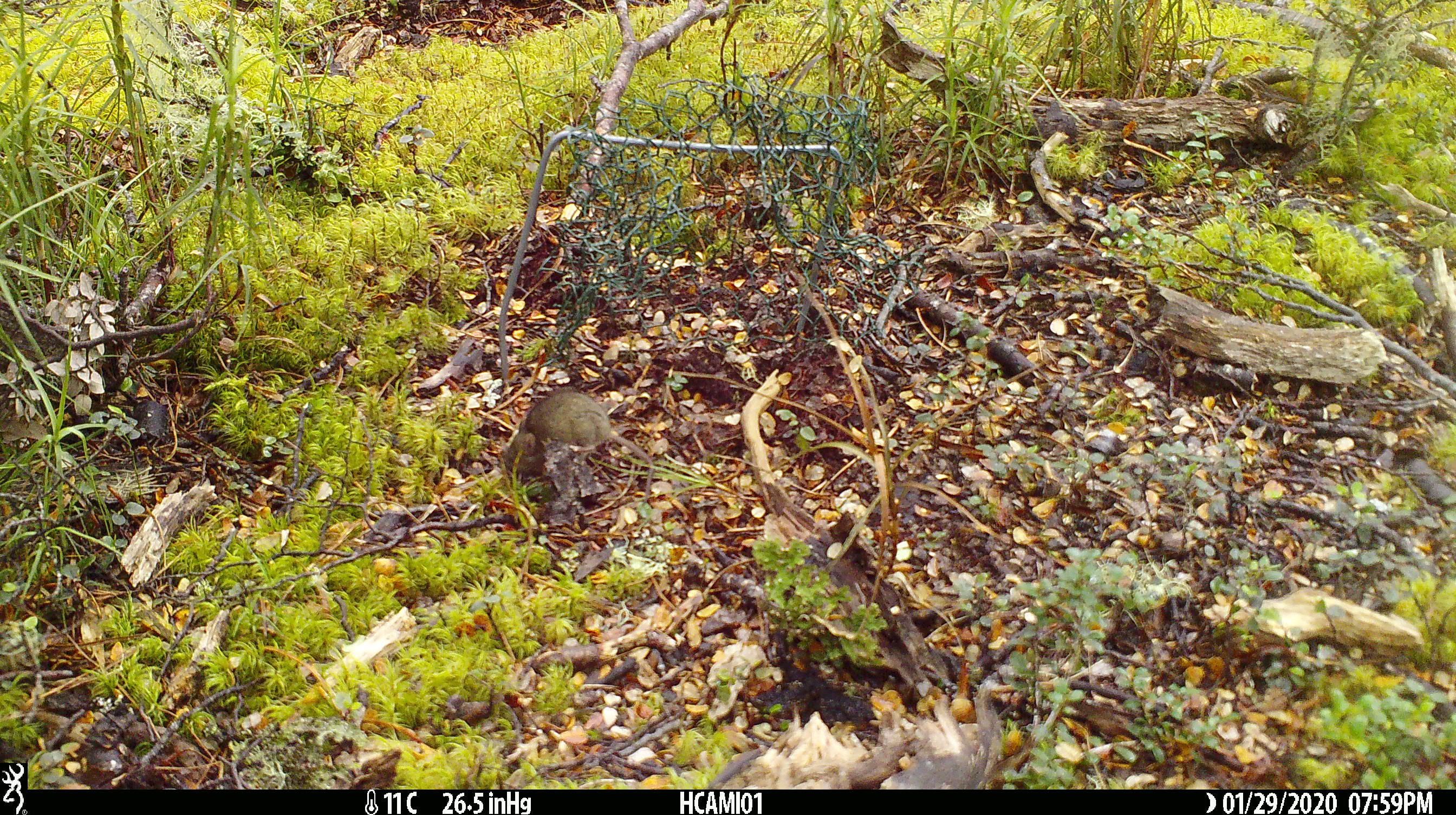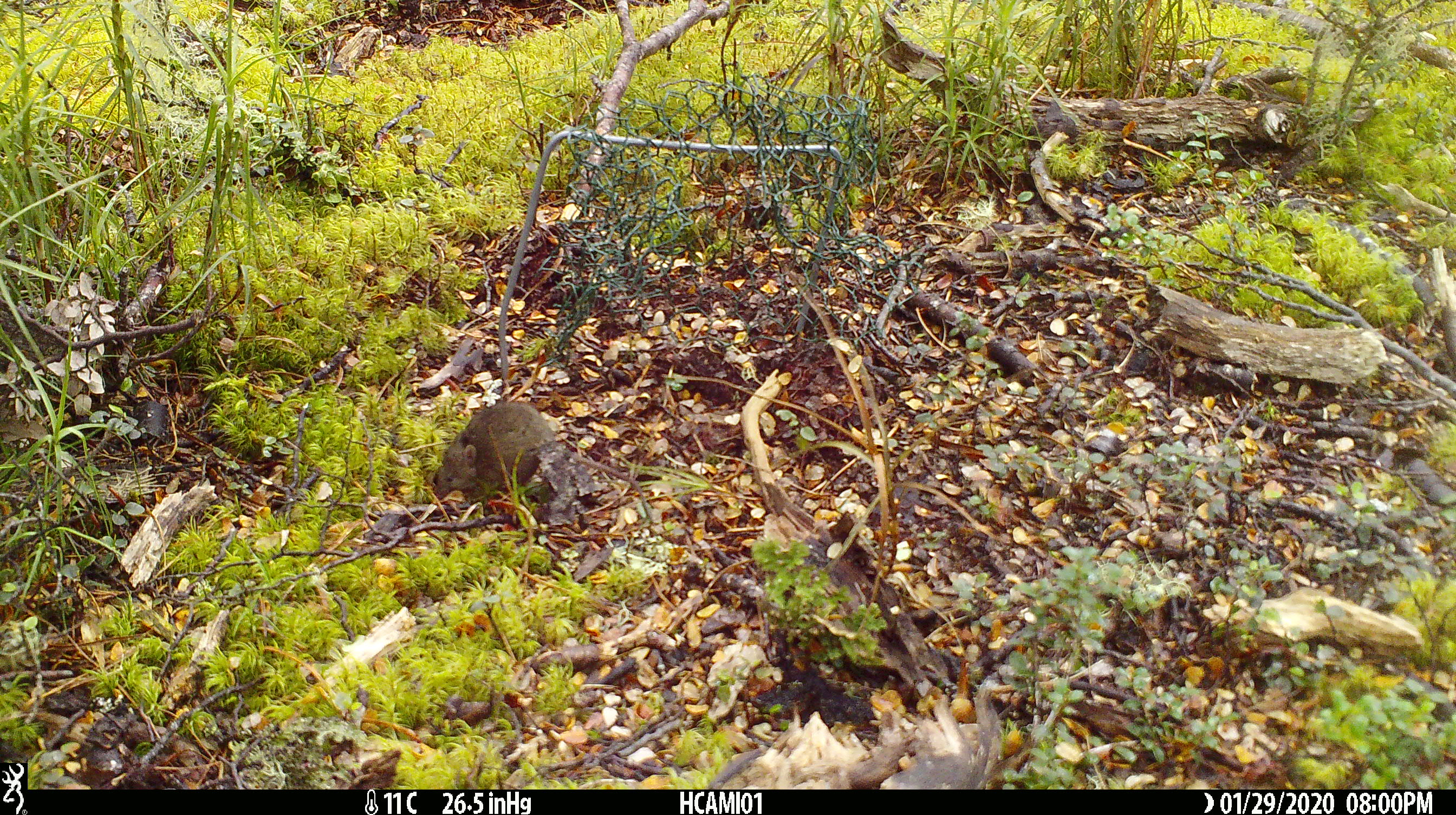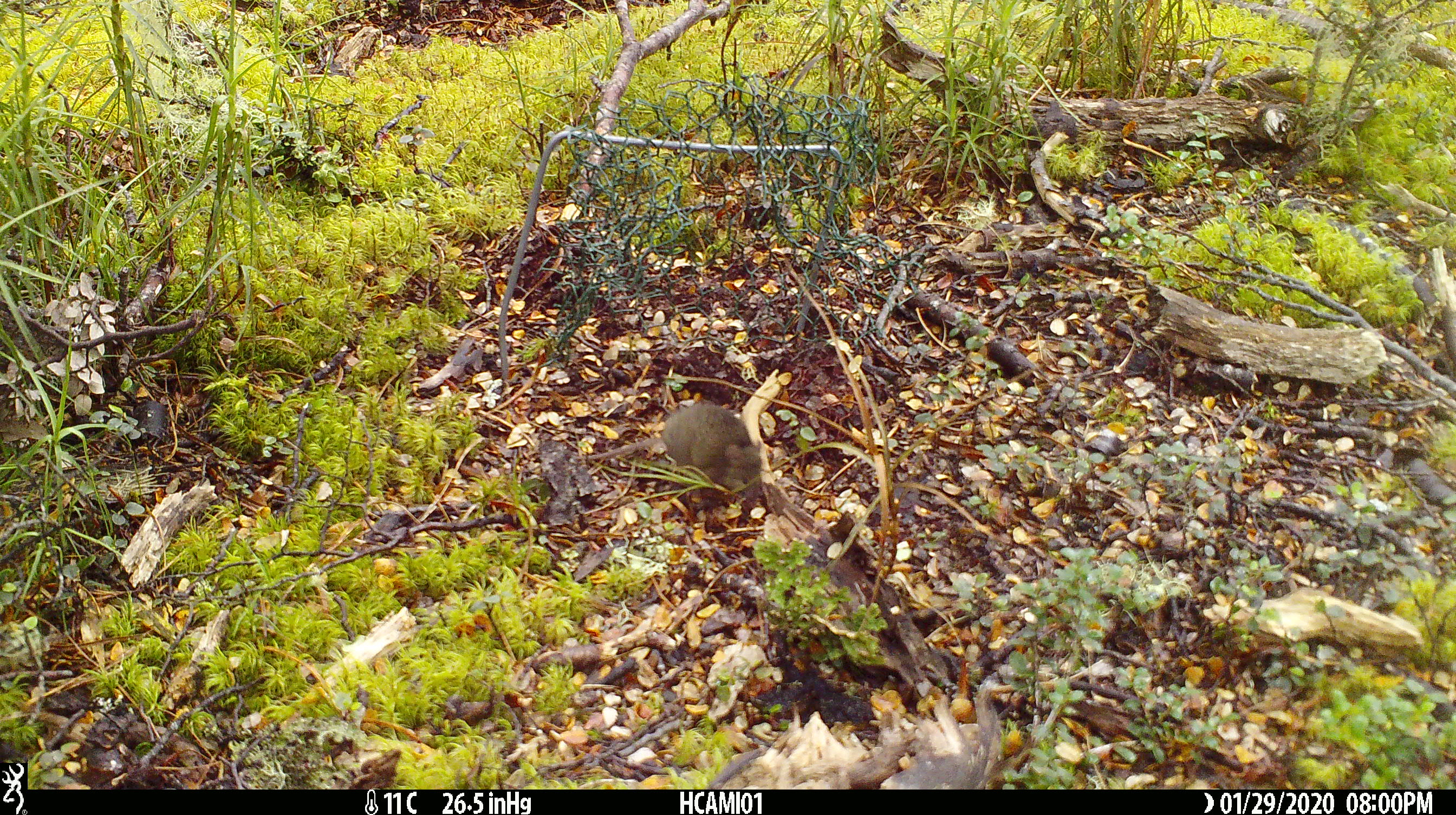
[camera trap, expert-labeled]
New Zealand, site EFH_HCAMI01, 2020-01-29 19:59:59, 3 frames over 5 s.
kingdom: Animalia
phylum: Chordata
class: Mammalia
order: Rodentia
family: Muridae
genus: Mus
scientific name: Mus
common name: mouse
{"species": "mouse (Mus)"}